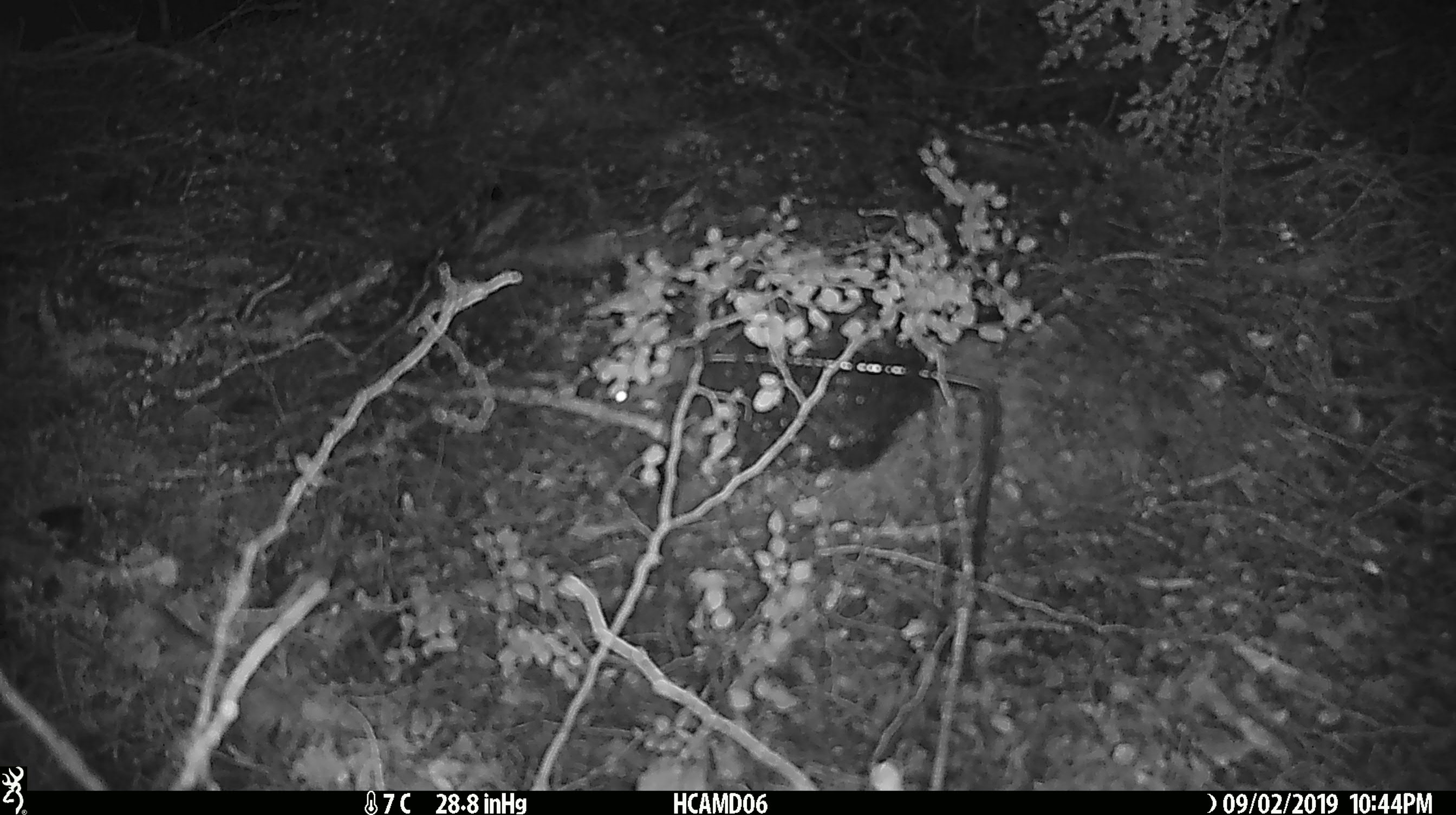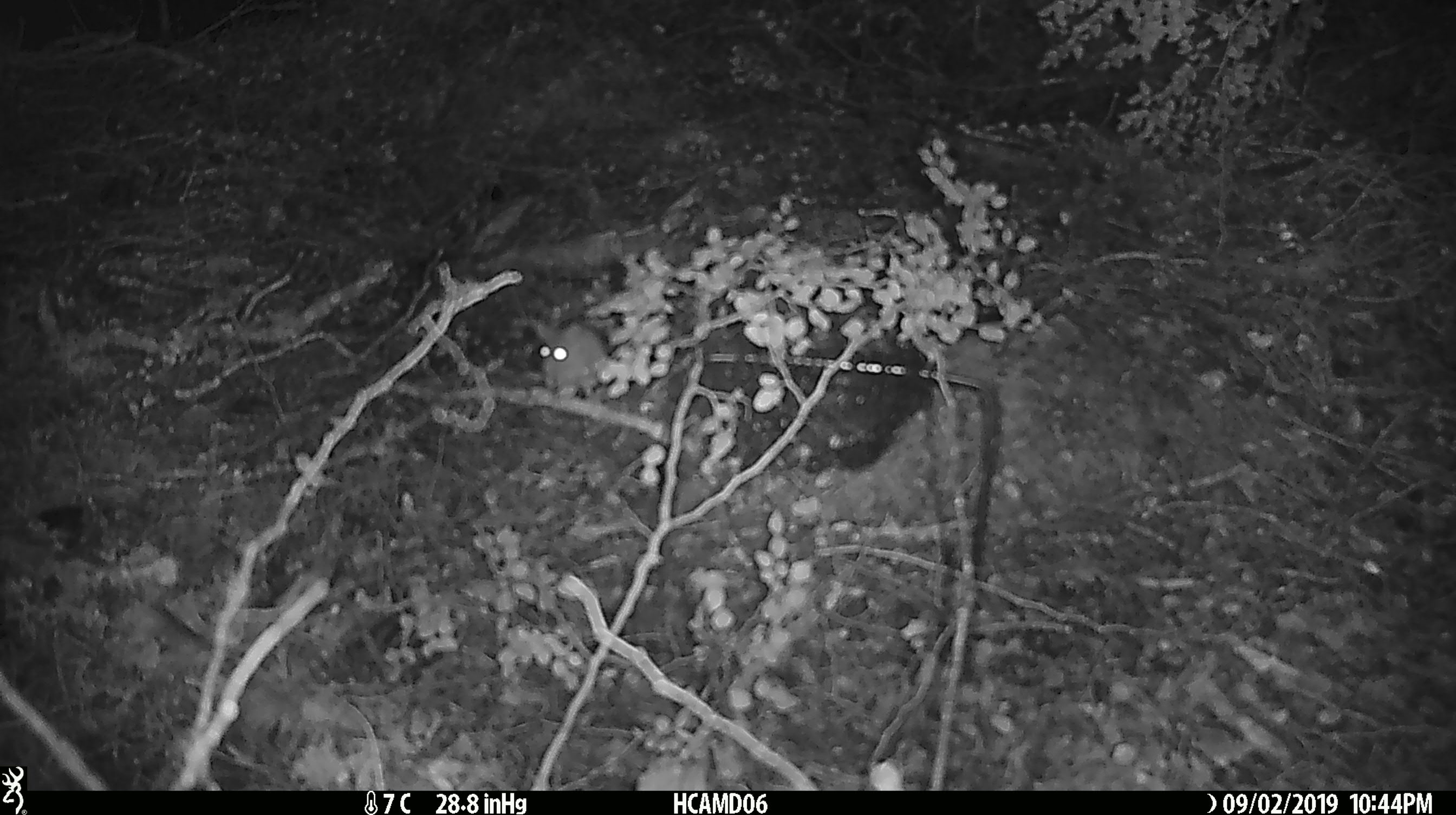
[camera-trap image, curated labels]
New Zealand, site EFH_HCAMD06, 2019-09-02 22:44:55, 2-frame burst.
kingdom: Animalia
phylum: Chordata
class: Mammalia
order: Rodentia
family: Muridae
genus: Mus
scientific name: Mus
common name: mouse